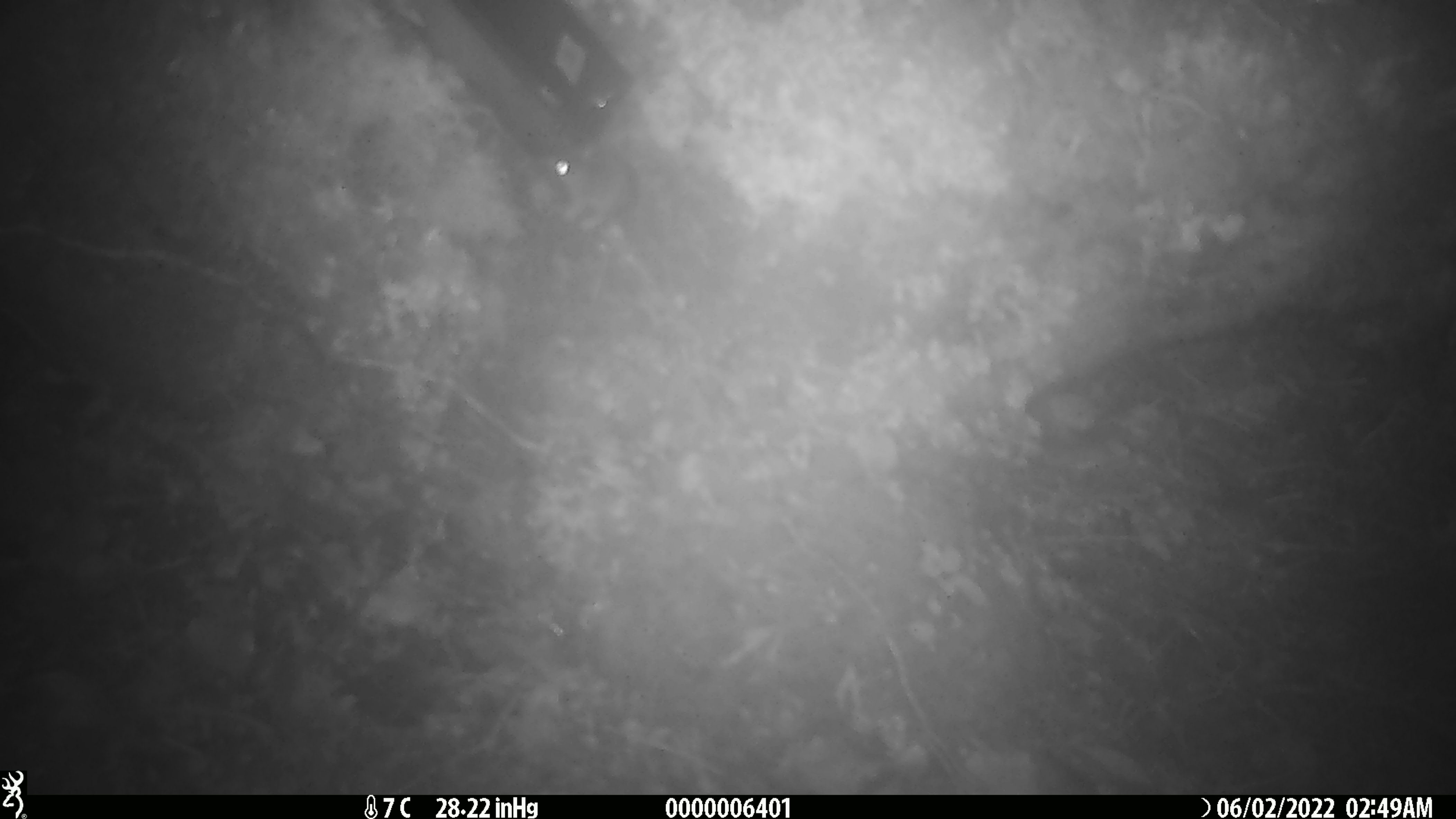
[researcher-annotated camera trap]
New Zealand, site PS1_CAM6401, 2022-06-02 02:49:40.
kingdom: Animalia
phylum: Chordata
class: Mammalia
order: Rodentia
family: Muridae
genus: Mus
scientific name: Mus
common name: mouse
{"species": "mouse (Mus)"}